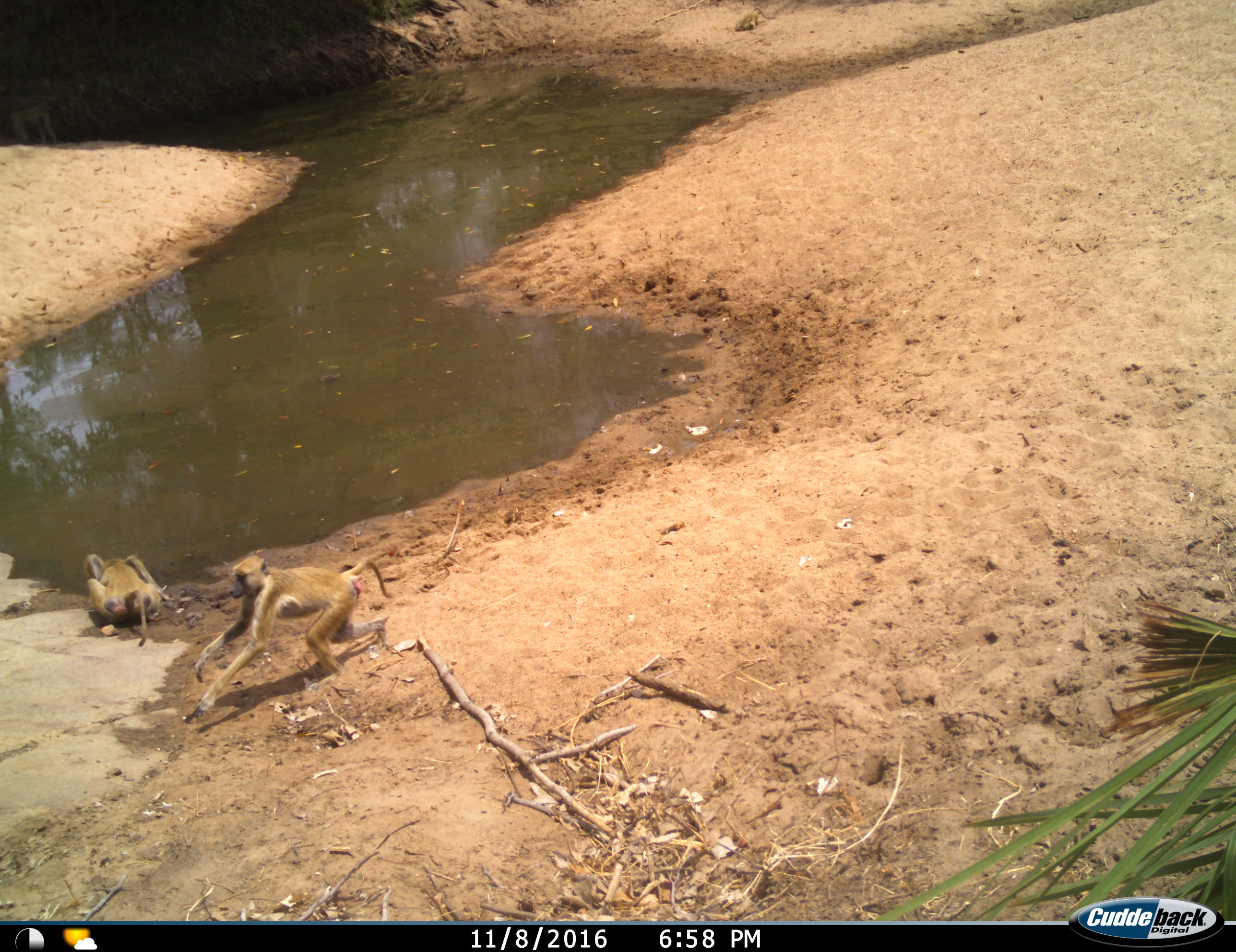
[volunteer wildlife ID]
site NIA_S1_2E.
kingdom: Animalia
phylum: Chordata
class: Mammalia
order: Primates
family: Cercopithecidae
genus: Papio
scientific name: Papio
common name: baboon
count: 3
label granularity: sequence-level